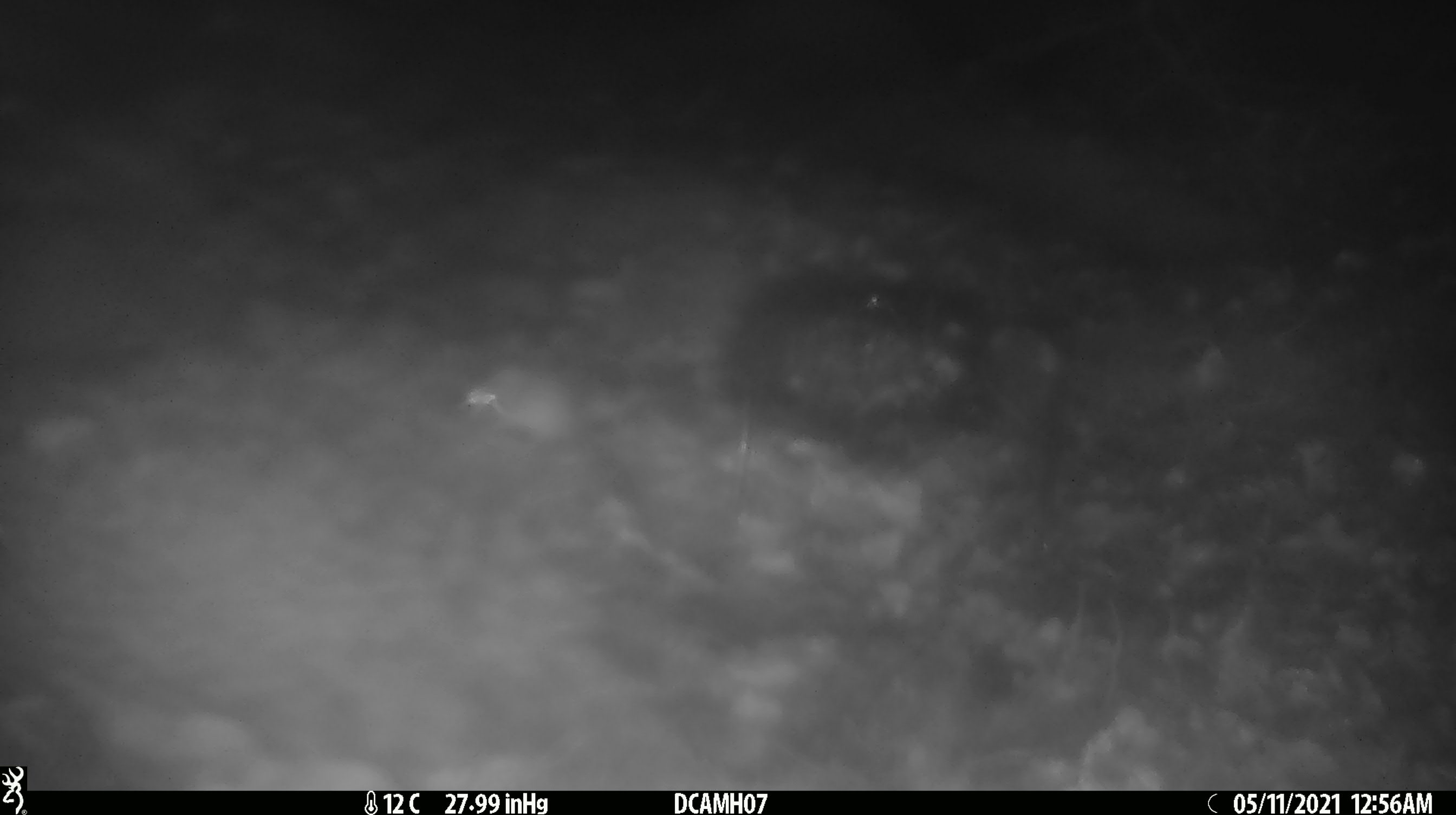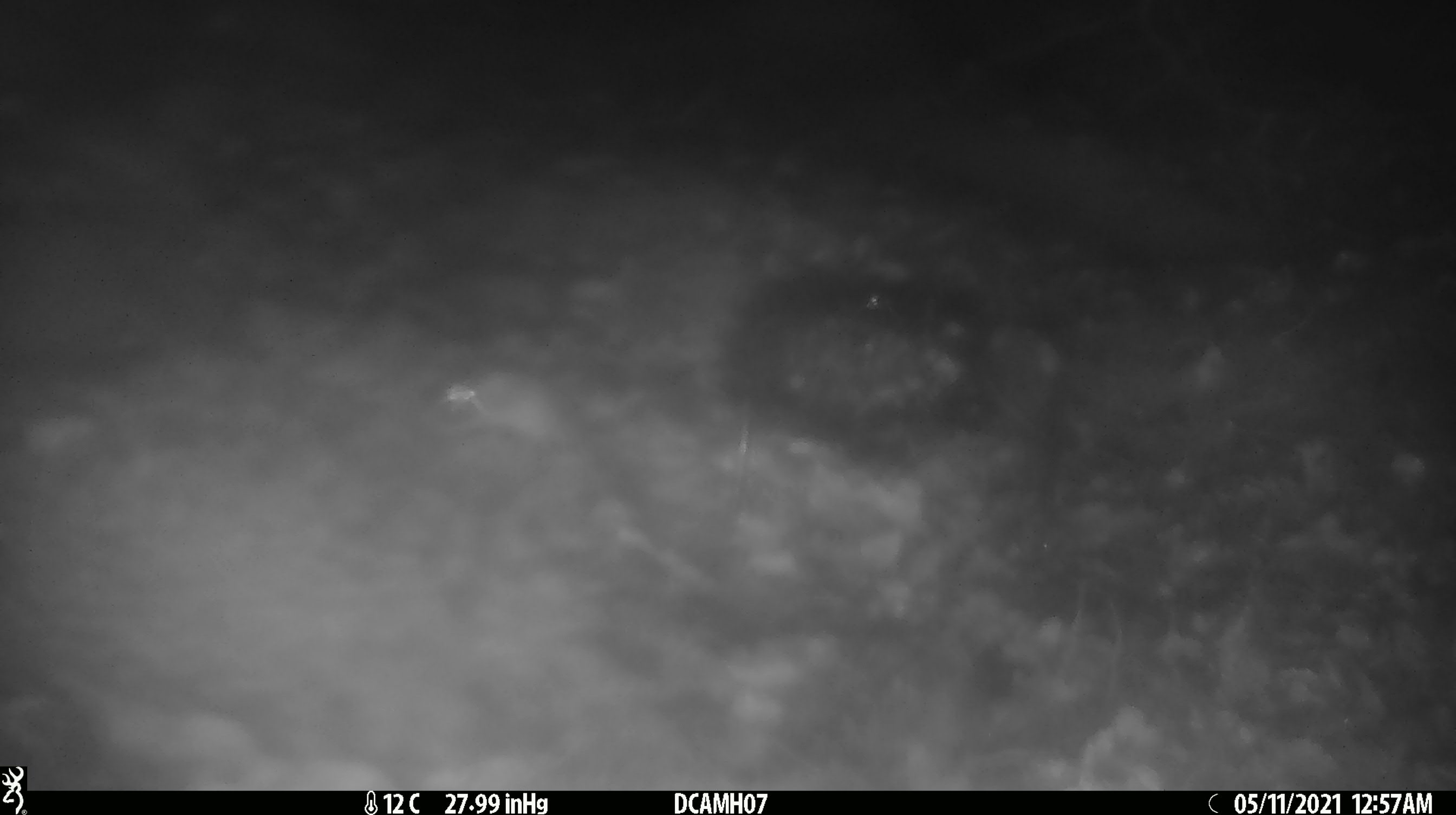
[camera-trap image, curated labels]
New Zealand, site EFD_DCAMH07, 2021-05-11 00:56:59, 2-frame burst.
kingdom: Animalia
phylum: Chordata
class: Mammalia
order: Rodentia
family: Muridae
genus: Mus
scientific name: Mus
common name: mouse